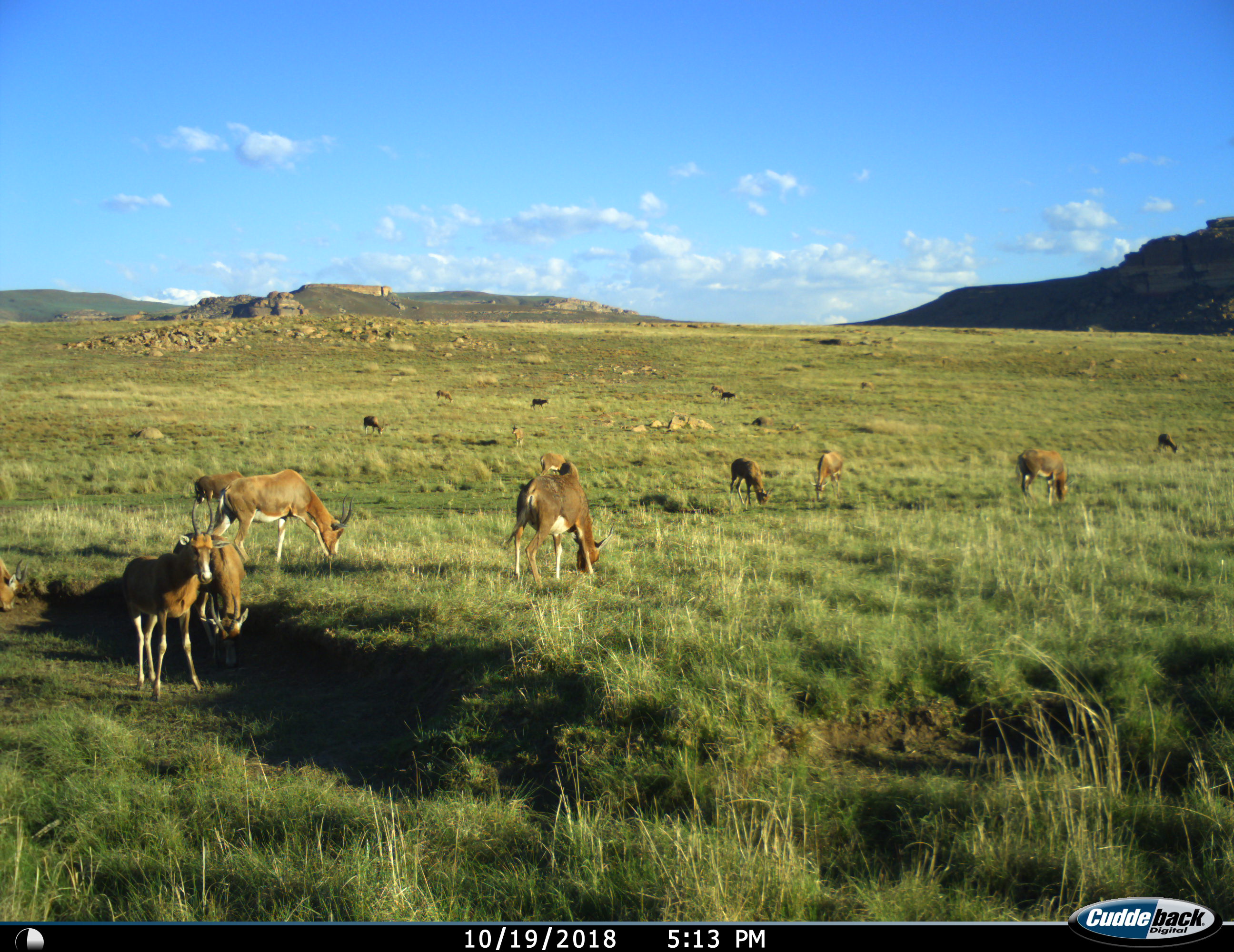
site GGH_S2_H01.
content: unidentified animal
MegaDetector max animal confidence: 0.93